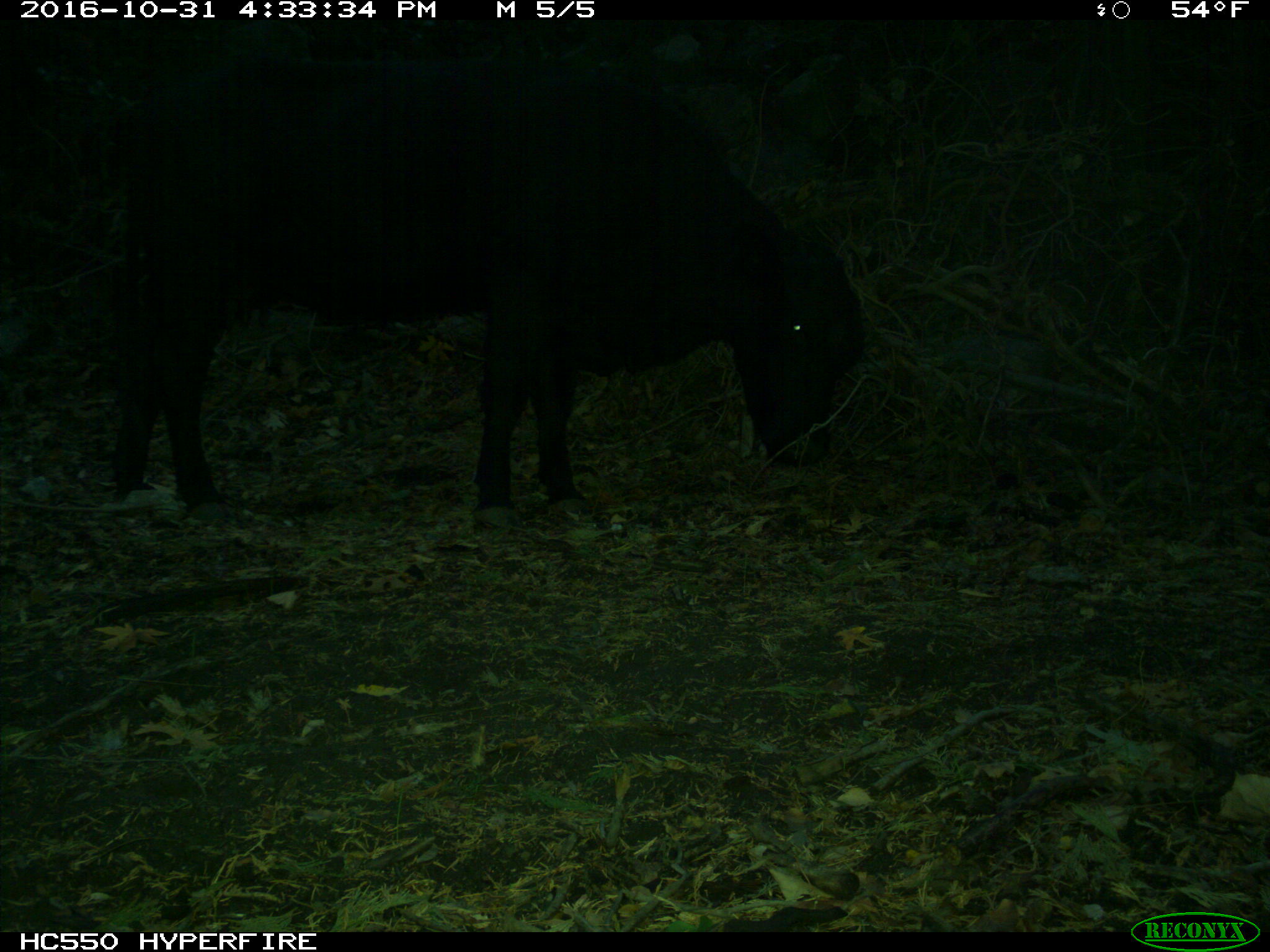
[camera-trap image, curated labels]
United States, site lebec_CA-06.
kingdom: Animalia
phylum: Chordata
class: Mammalia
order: Artiodactyla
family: Bovidae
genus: Bos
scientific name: Bos taurus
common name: domestic cow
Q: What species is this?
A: Bos taurus (domestic cow).